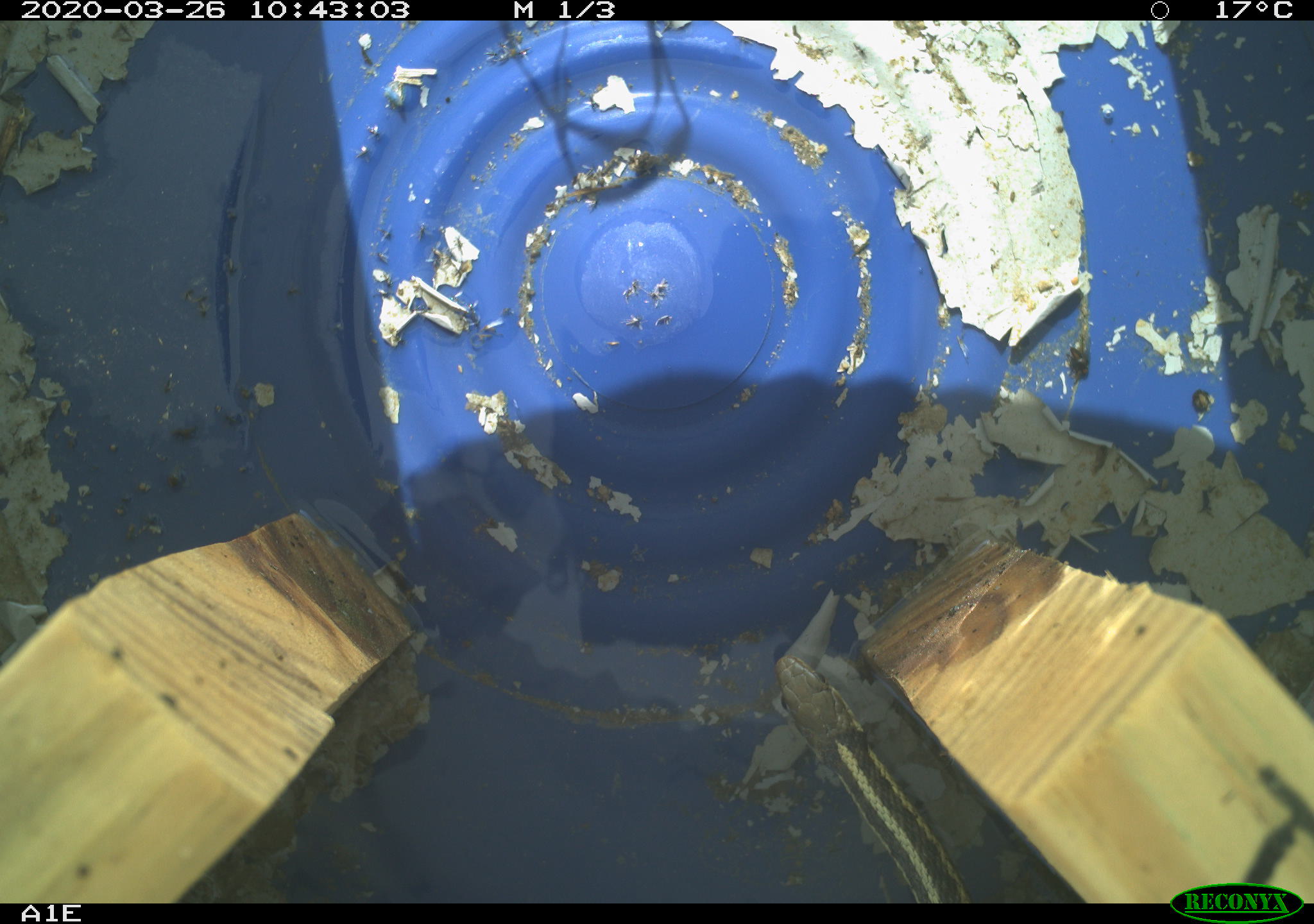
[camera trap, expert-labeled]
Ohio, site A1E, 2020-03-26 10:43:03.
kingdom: Animalia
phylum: Chordata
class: Reptilia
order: Squamata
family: Colubridae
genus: Thamnophis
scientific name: Thamnophis sirtalis sirtalis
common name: eastern gartersnake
Eastern gartersnake (Thamnophis sirtalis sirtalis).